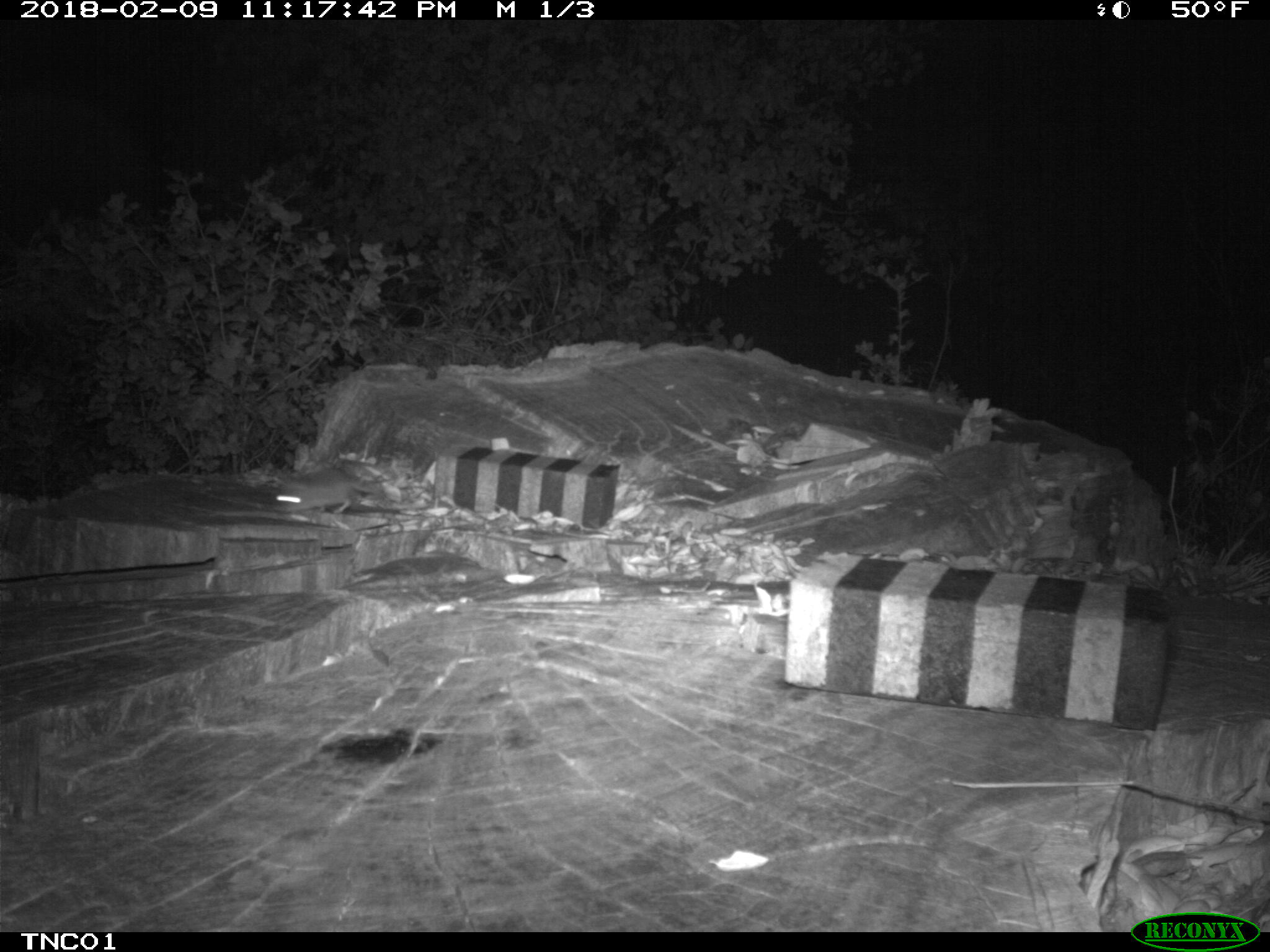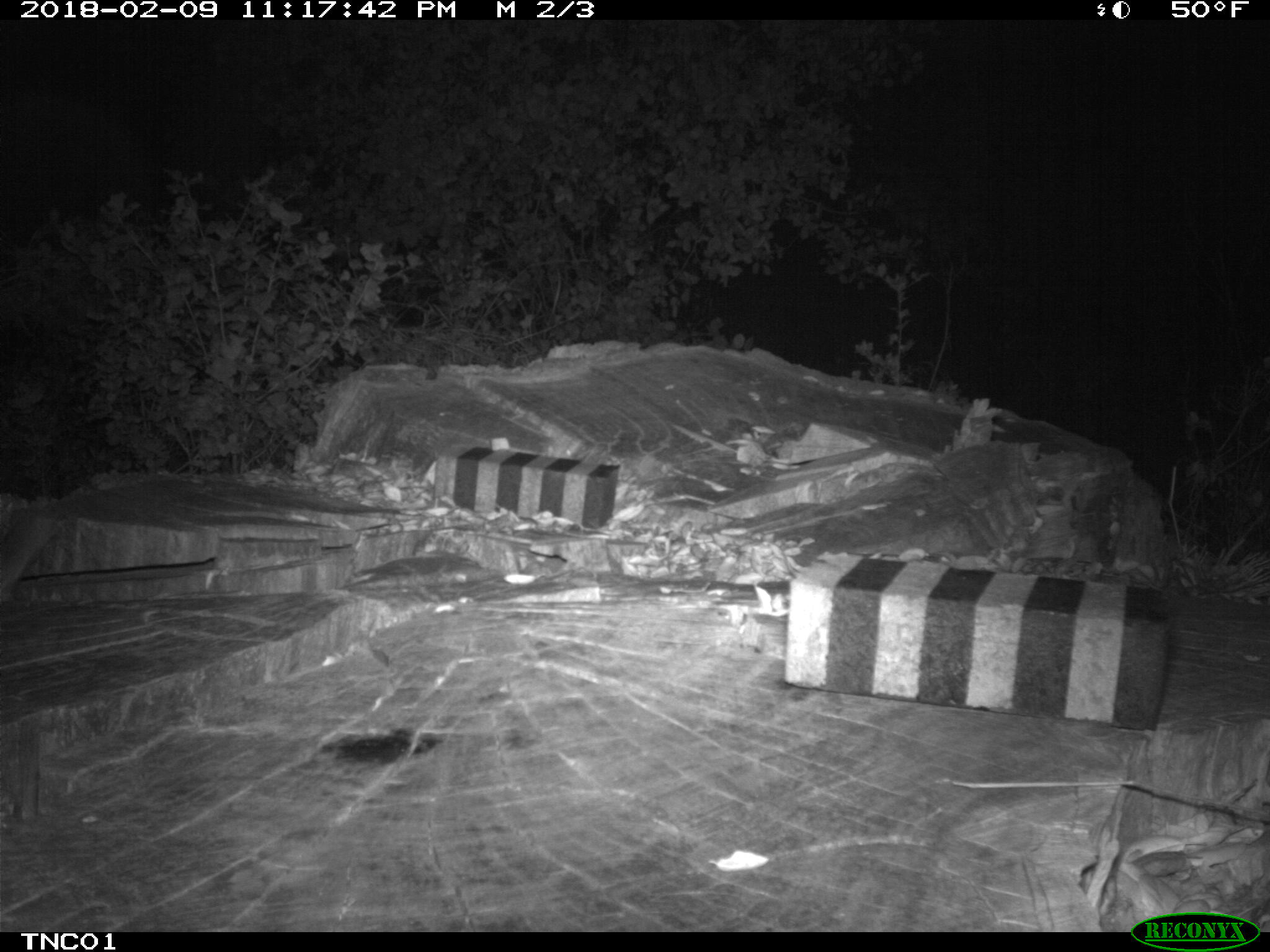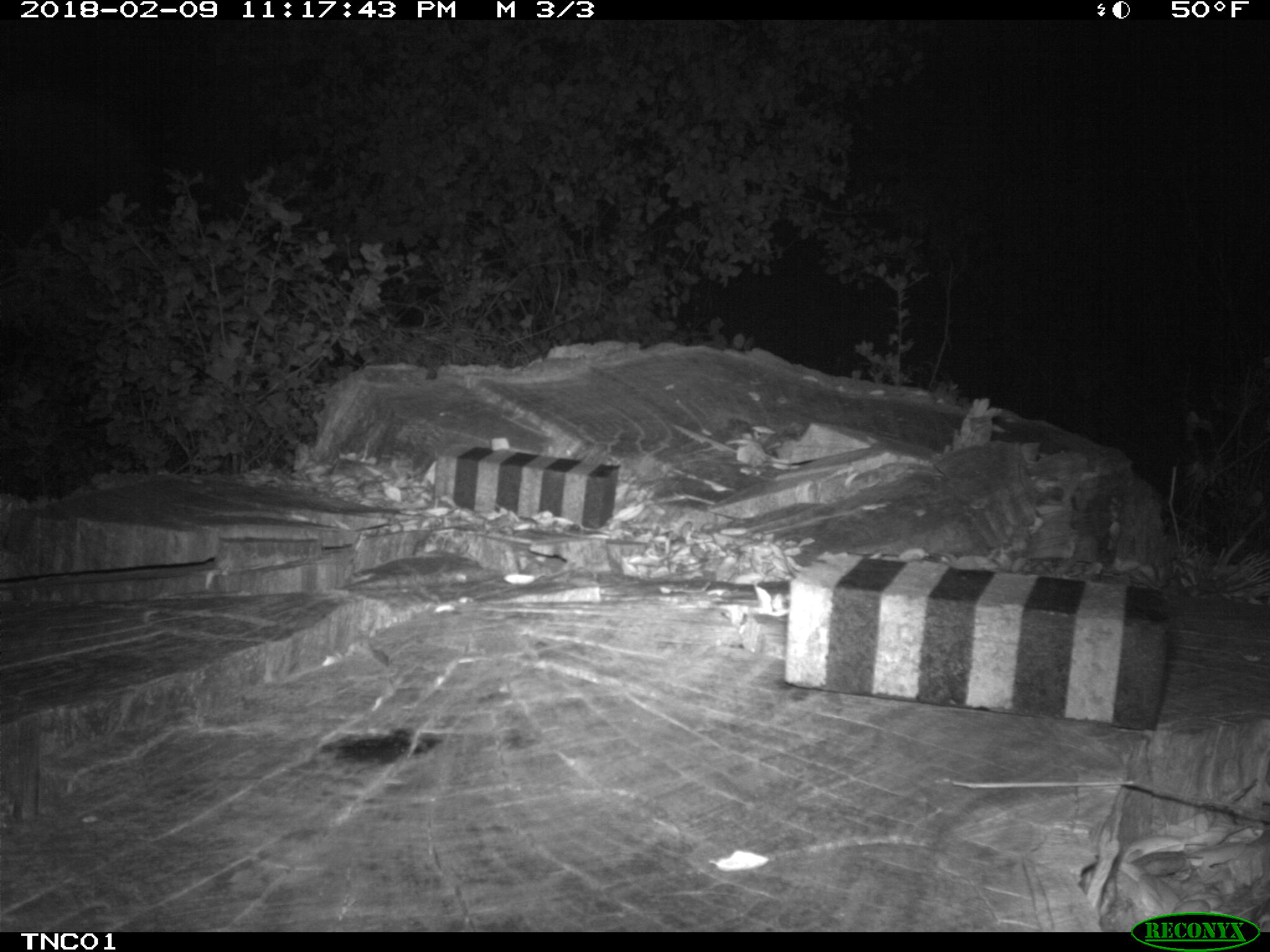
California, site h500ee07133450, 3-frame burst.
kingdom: Animalia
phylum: Chordata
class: Mammalia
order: Rodentia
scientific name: Rodentia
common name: rodent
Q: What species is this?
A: Rodent (Rodentia).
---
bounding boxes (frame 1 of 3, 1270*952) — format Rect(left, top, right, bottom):
rodent: Rect(268, 468, 376, 513)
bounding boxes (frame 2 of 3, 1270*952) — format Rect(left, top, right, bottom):
rodent: Rect(0, 512, 63, 601)